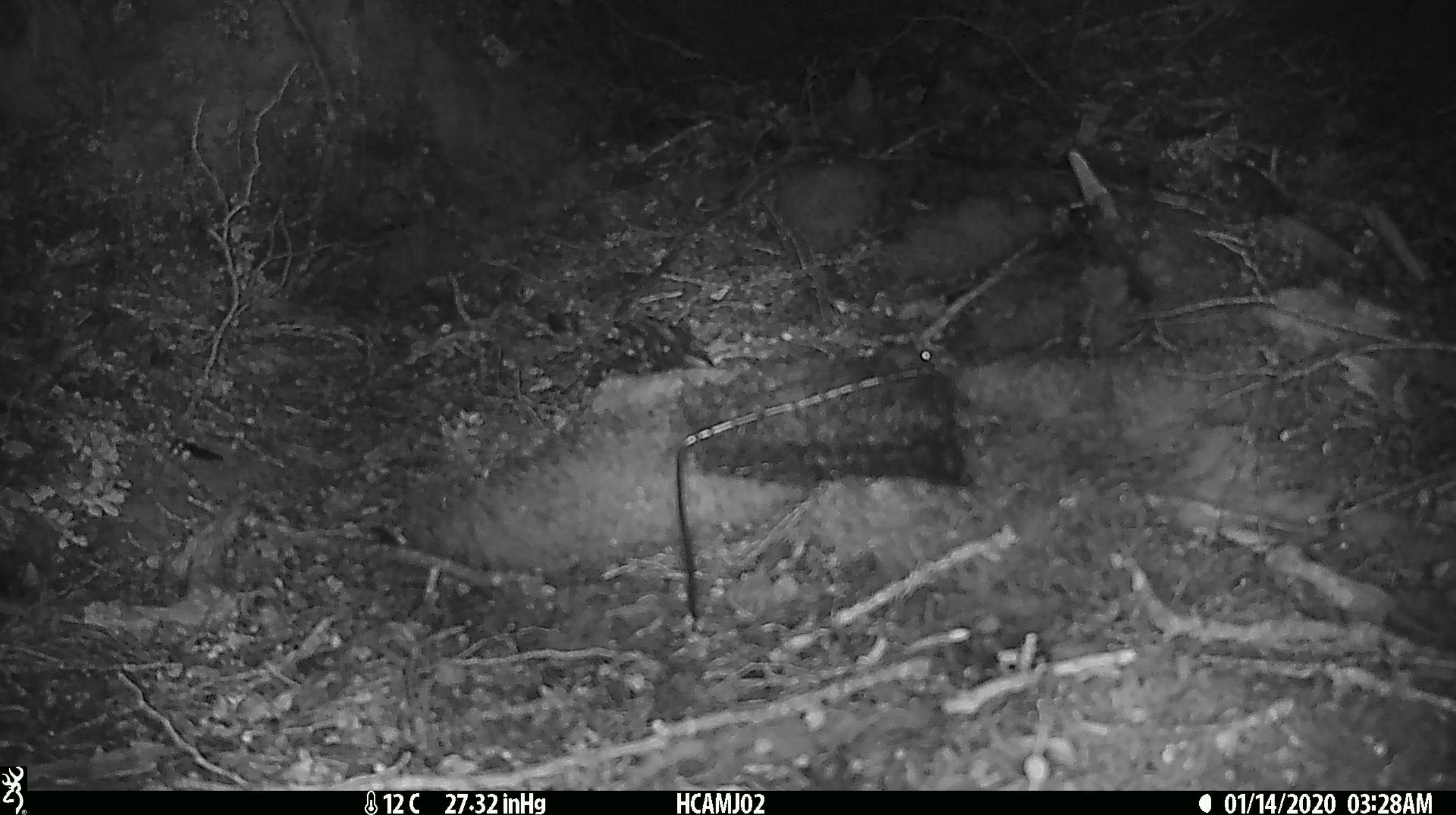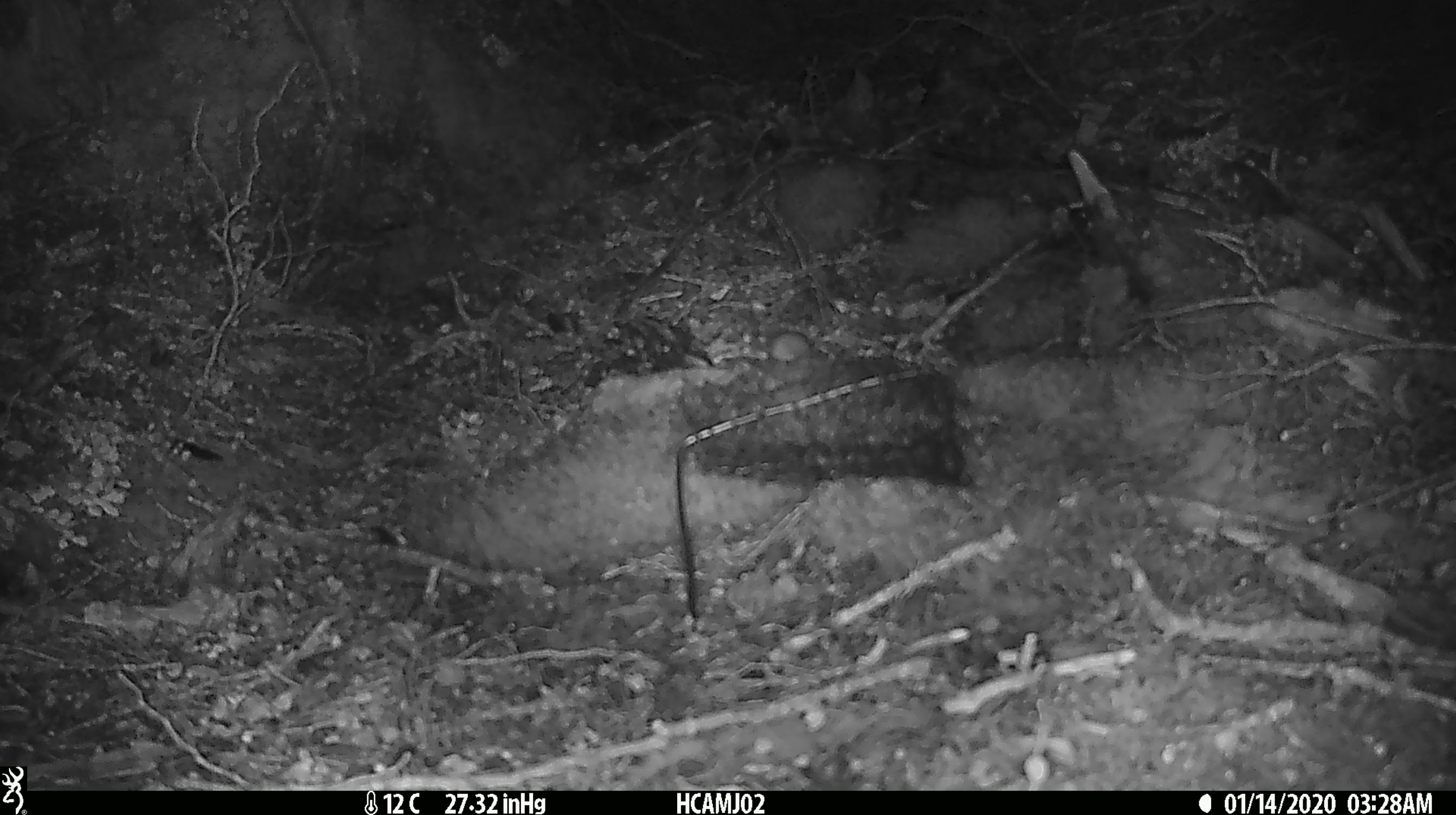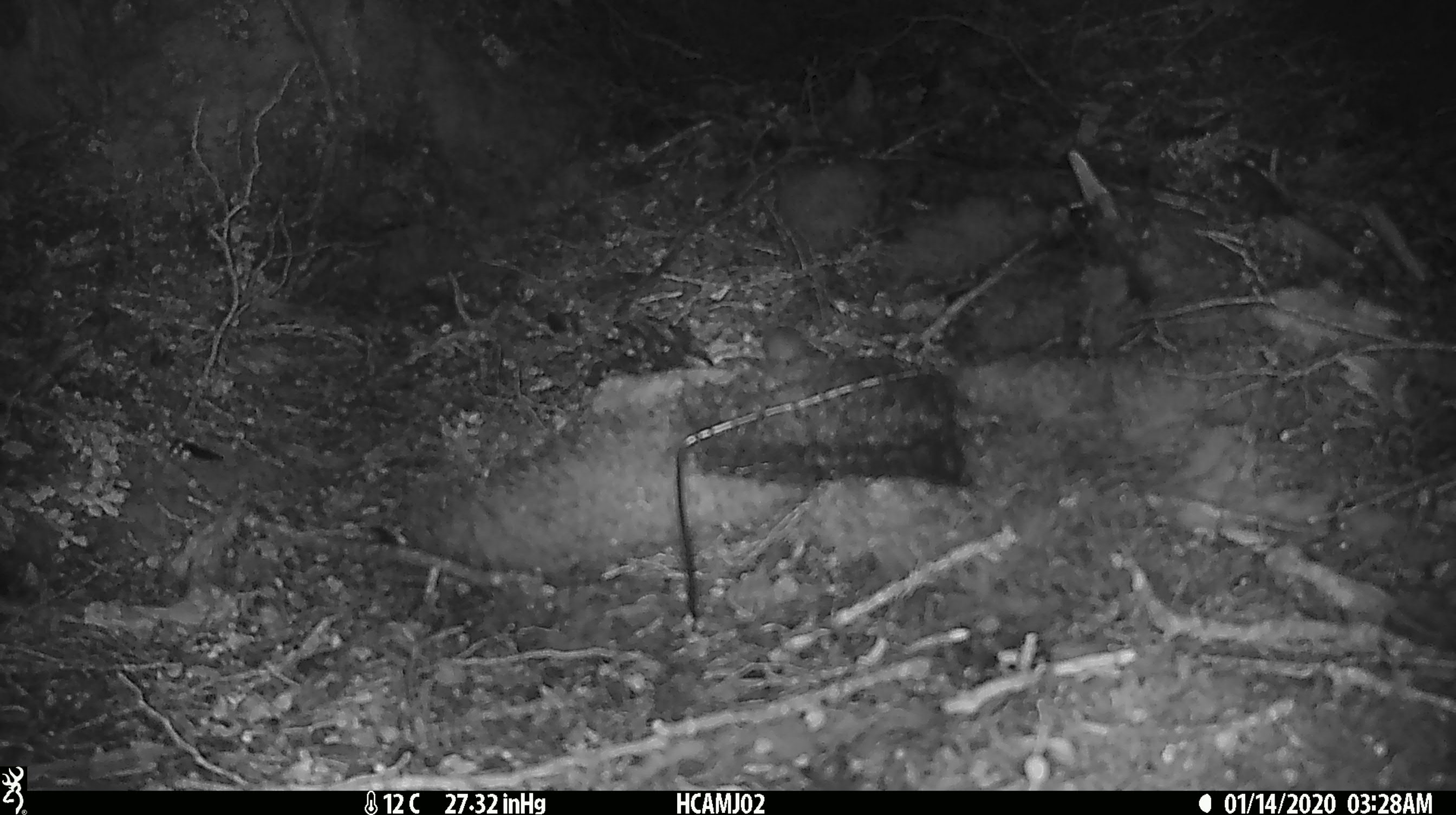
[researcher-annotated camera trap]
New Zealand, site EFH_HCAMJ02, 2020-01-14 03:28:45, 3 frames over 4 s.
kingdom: Animalia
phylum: Chordata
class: Mammalia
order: Rodentia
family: Muridae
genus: Mus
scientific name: Mus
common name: mouse